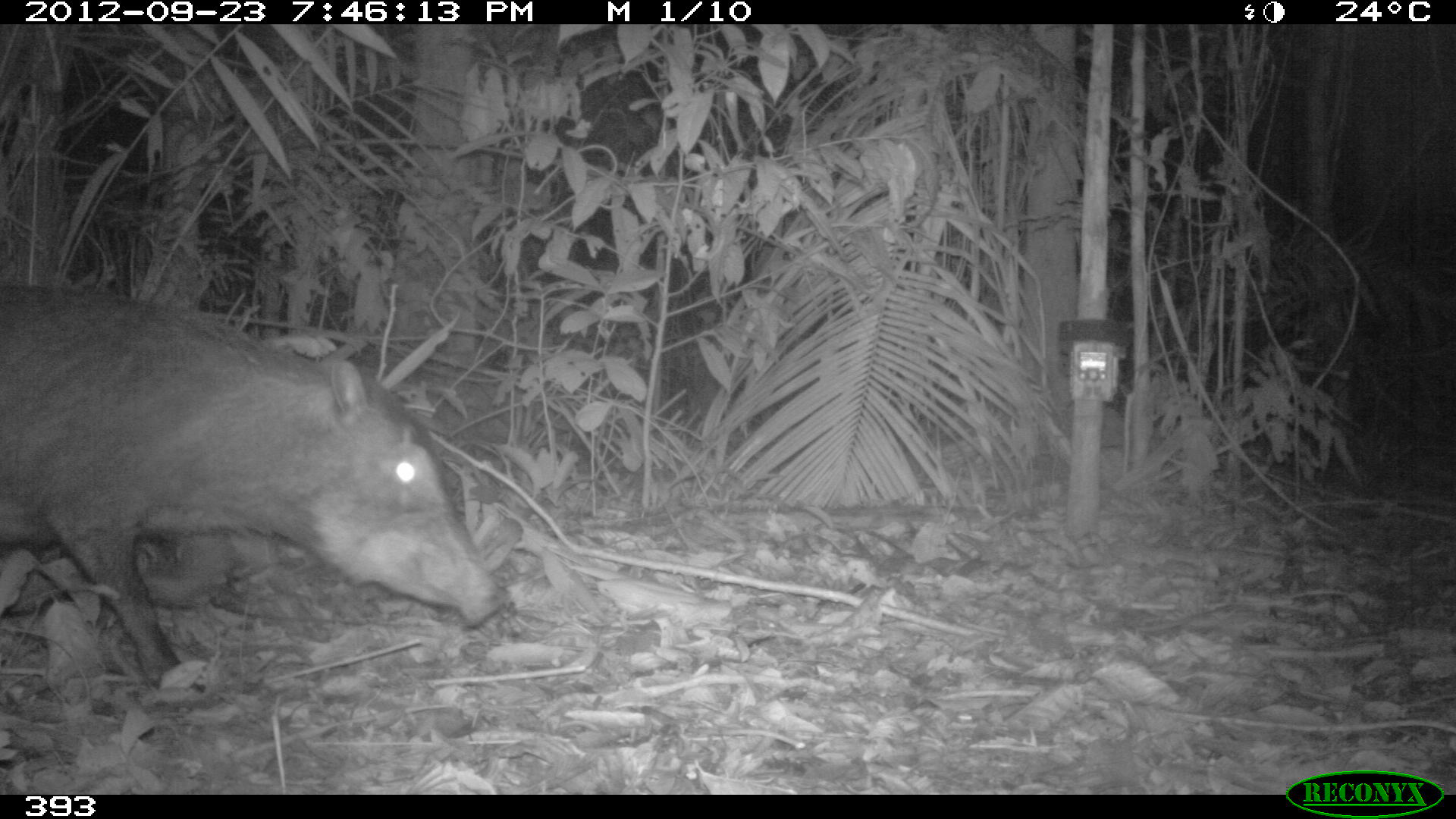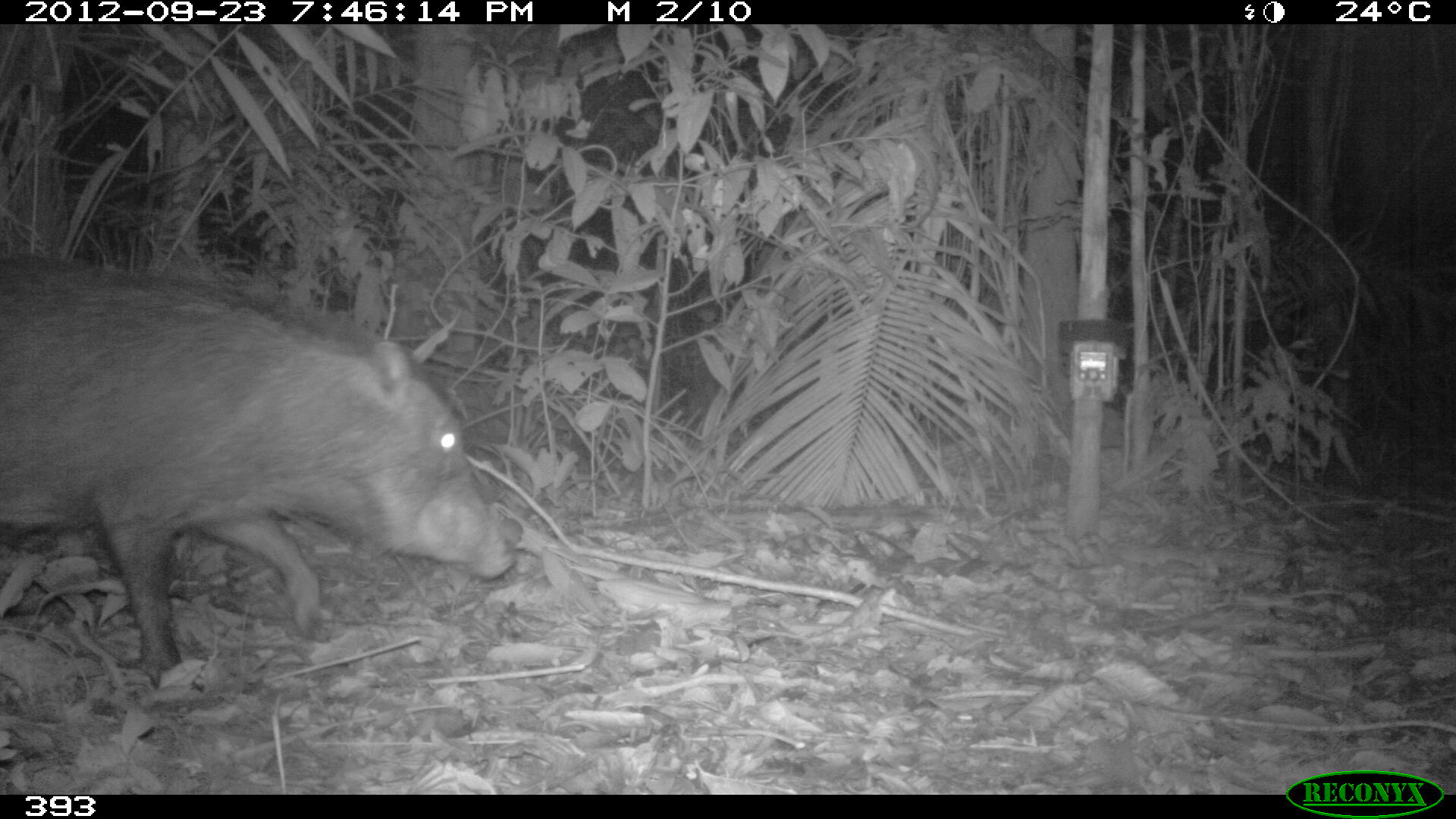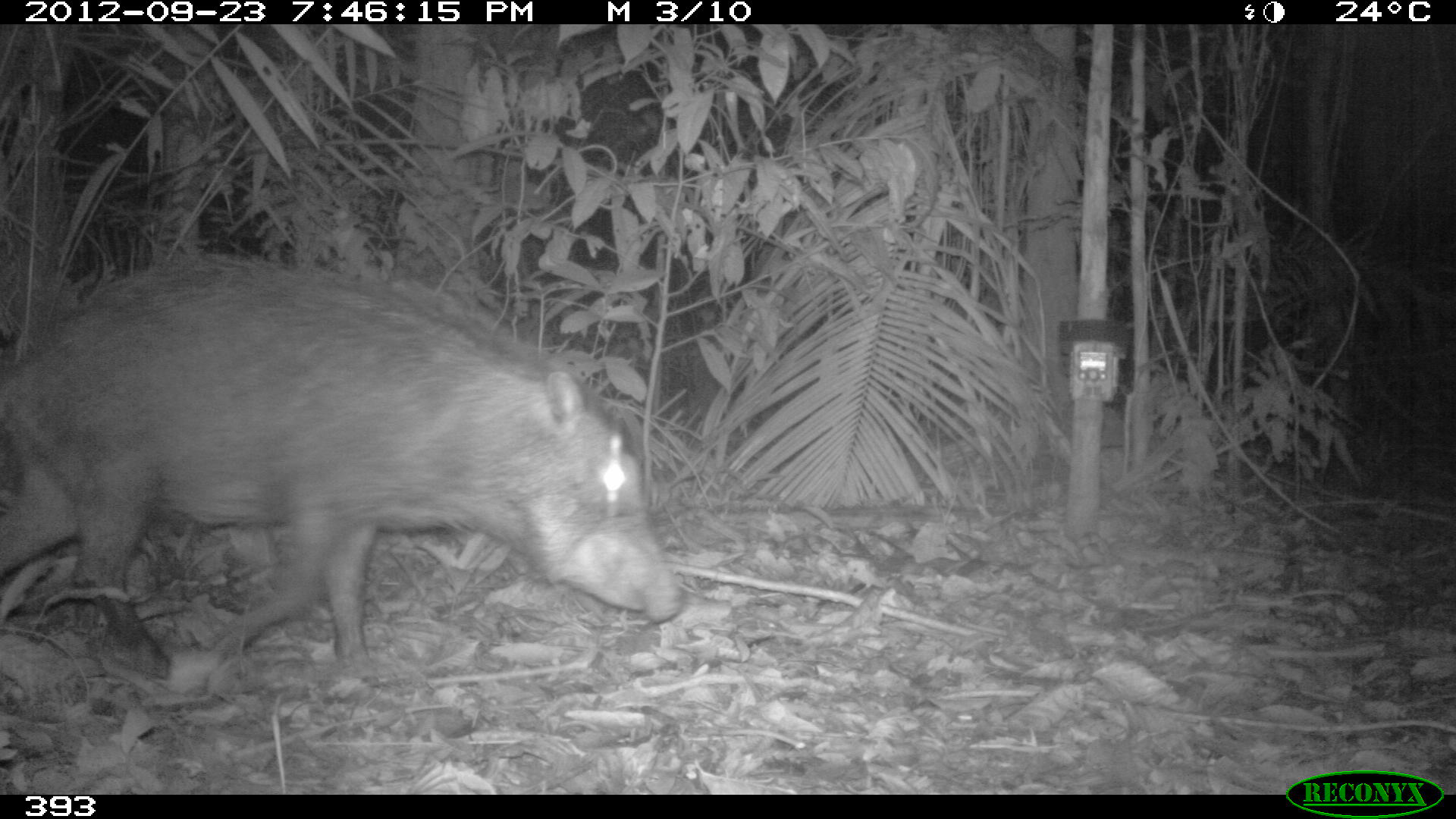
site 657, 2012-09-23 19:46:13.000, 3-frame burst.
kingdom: Animalia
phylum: Chordata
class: Mammalia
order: Artiodactyla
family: Tayassuidae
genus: Tayassu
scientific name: Tayassu pecari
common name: white-lipped peccary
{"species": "Tayassu pecari (white-lipped peccary)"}